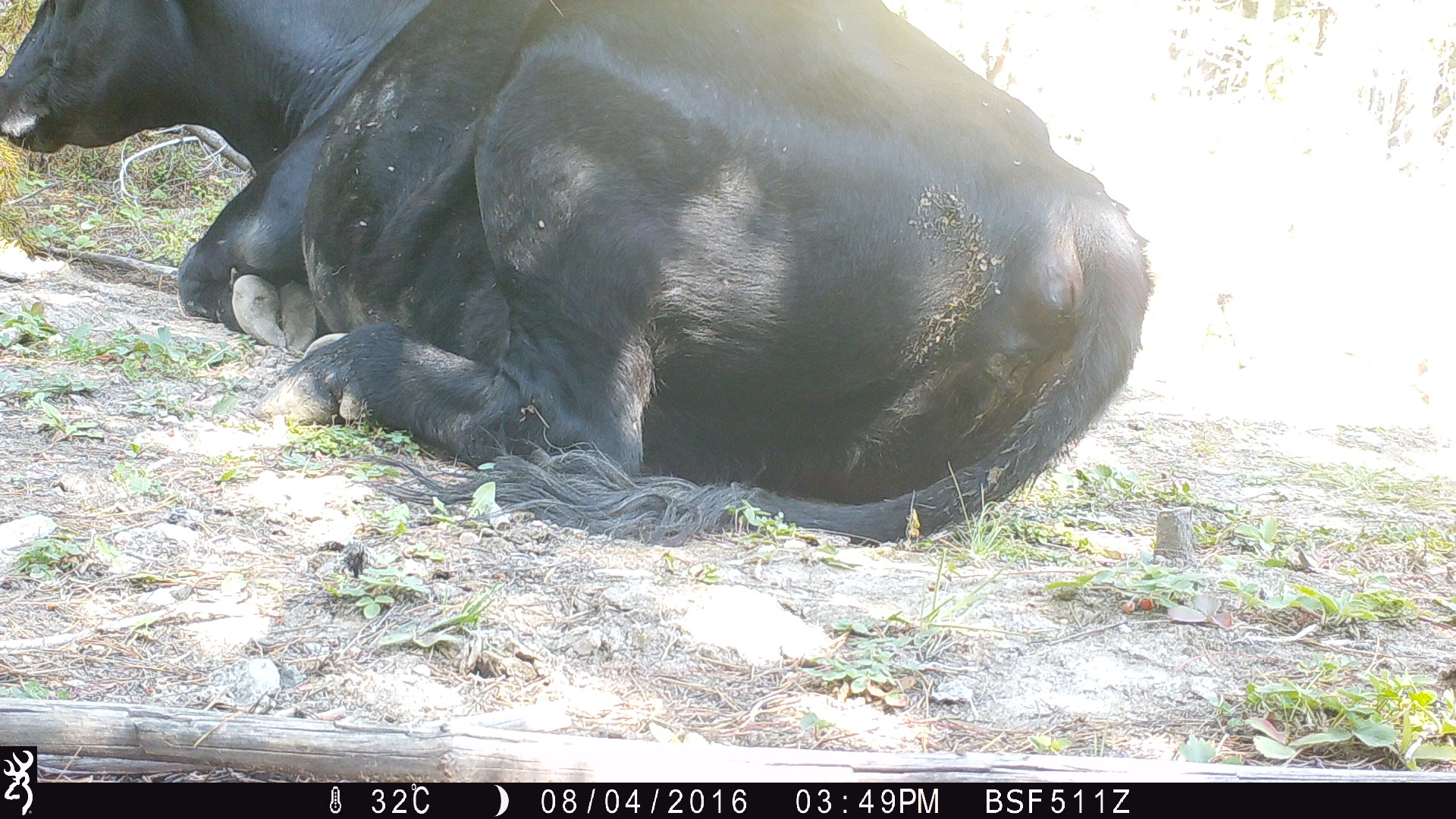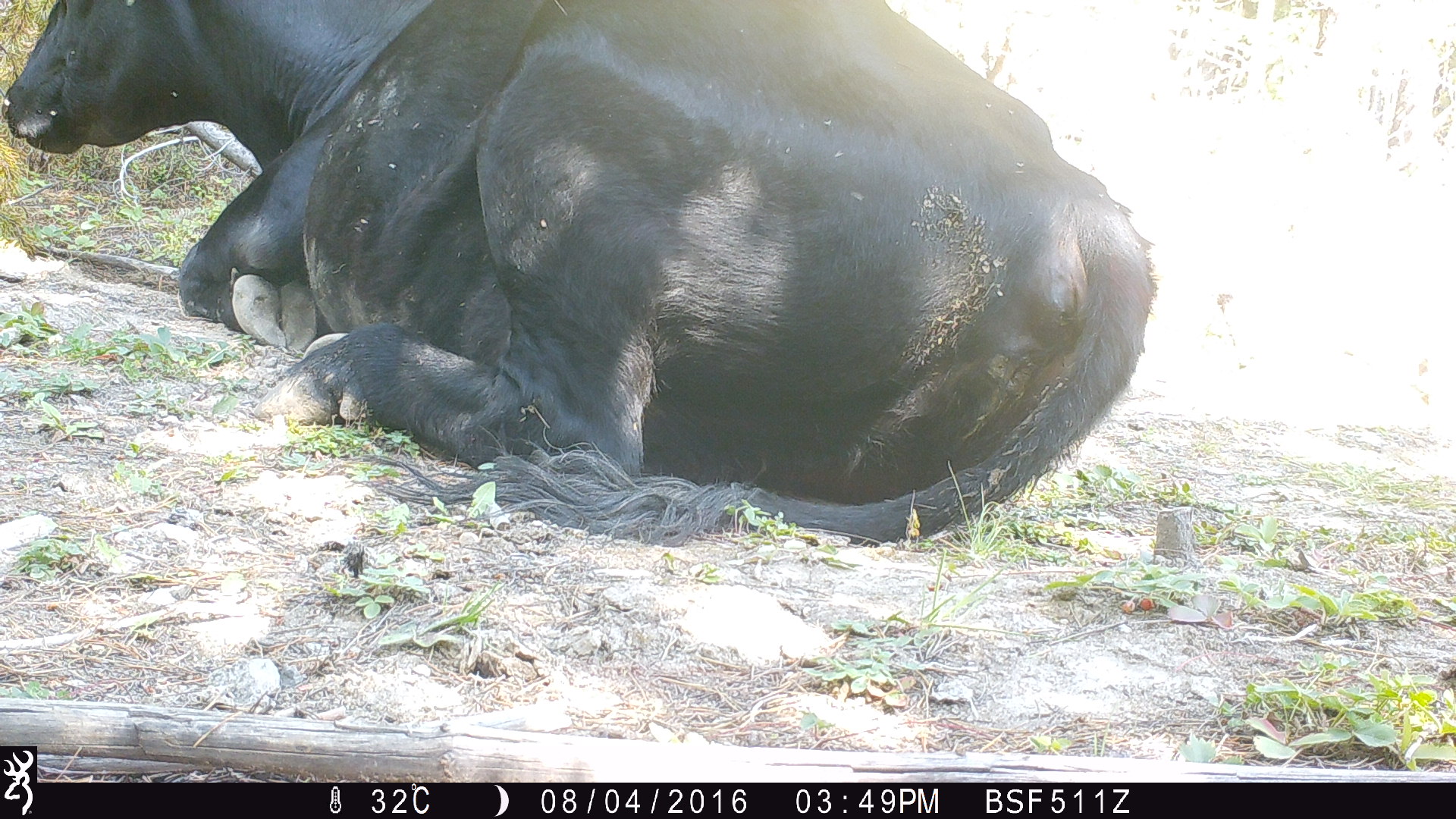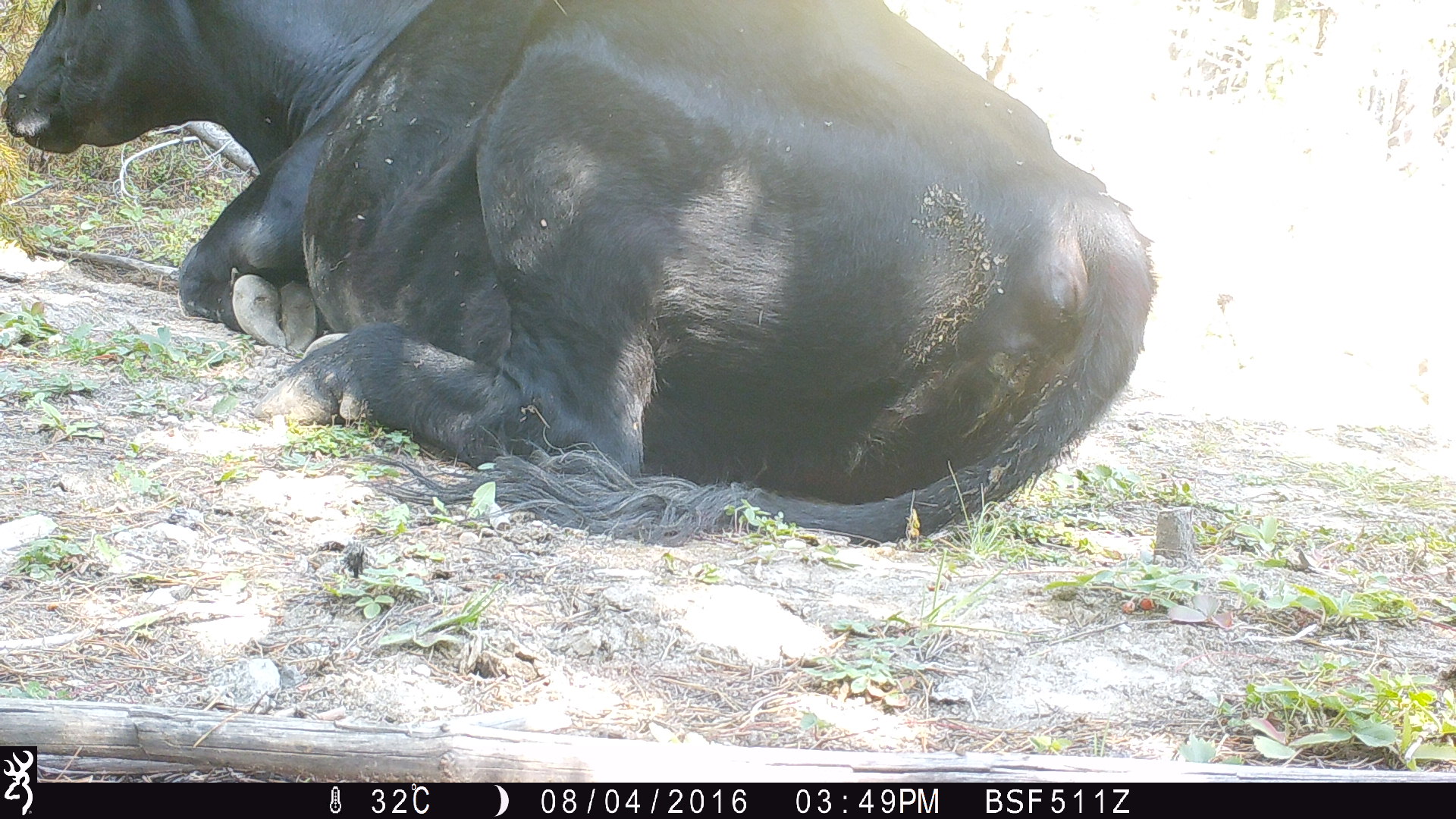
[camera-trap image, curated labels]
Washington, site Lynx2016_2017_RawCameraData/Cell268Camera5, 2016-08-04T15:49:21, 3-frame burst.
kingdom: Animalia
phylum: Chordata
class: Mammalia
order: Artiodactyla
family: Bovidae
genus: Bos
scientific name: Bos taurus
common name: domestic cattle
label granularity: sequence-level